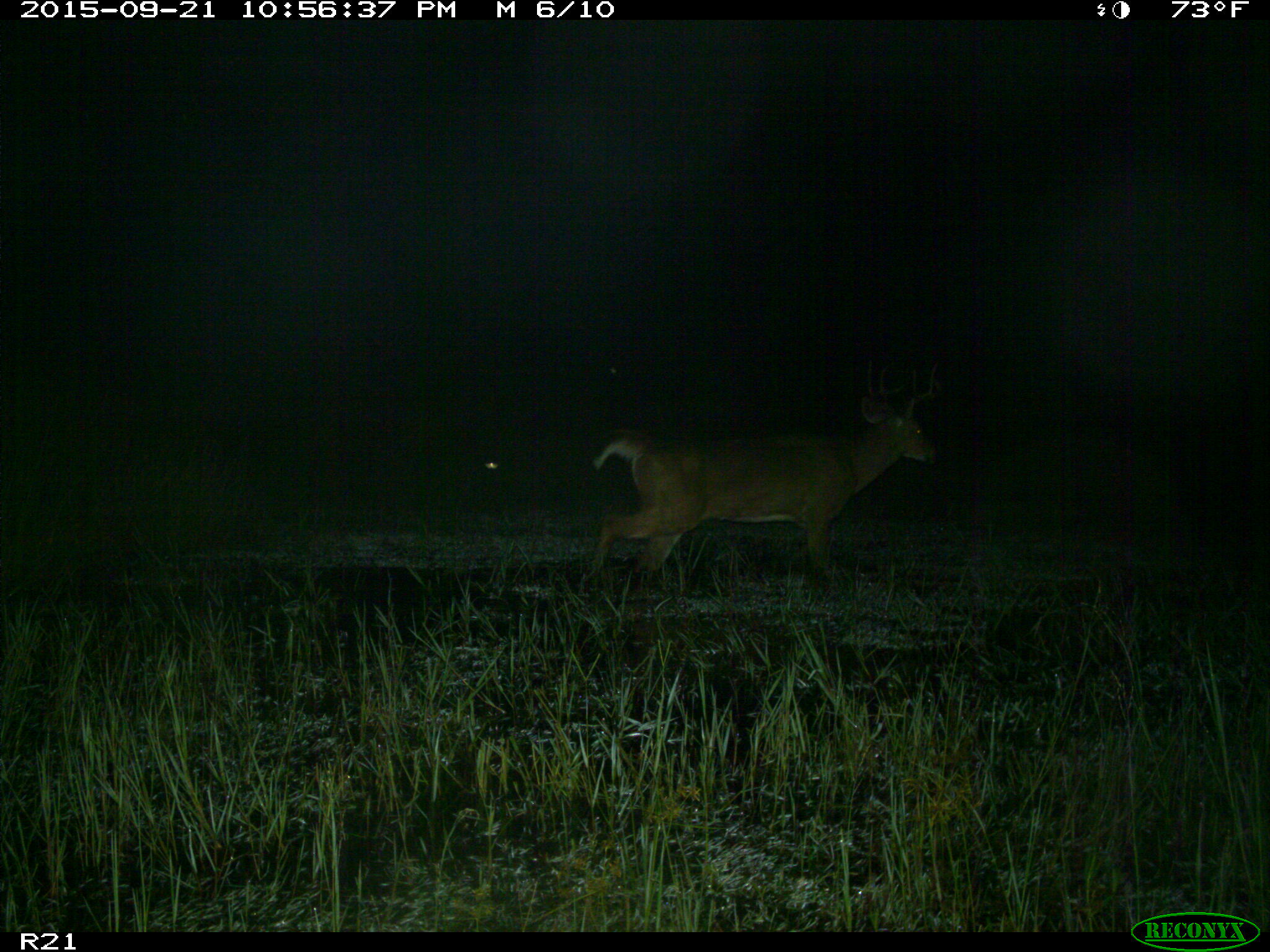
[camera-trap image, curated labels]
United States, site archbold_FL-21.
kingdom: Animalia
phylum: Chordata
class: Mammalia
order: Artiodactyla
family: Cervidae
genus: Odocoileus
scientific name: Odocoileus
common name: deer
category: unidentified deer